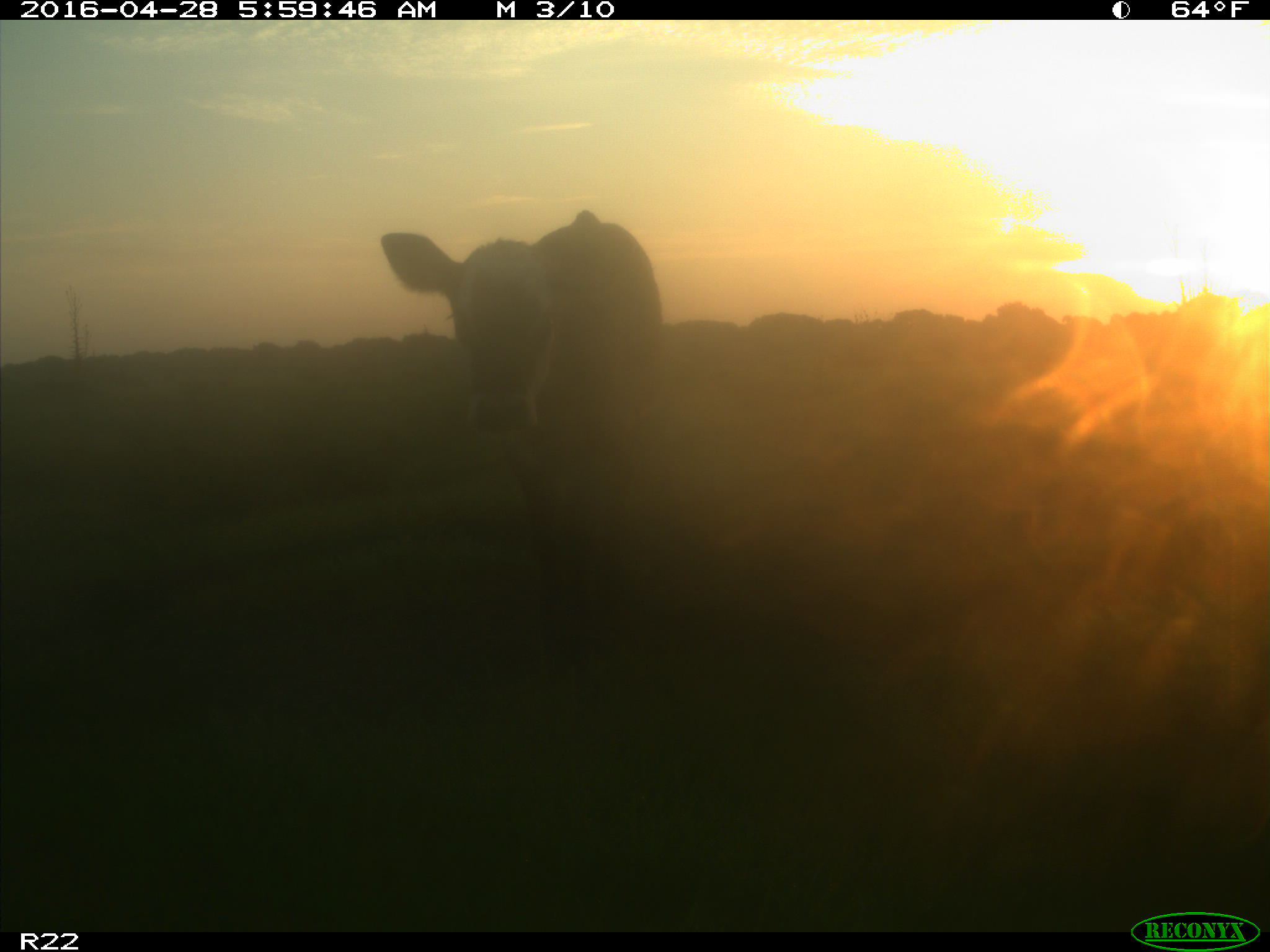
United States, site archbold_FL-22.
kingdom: Animalia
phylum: Chordata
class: Mammalia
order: Artiodactyla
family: Bovidae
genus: Bos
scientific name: Bos taurus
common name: domestic cow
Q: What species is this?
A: Bos taurus (domestic cow).